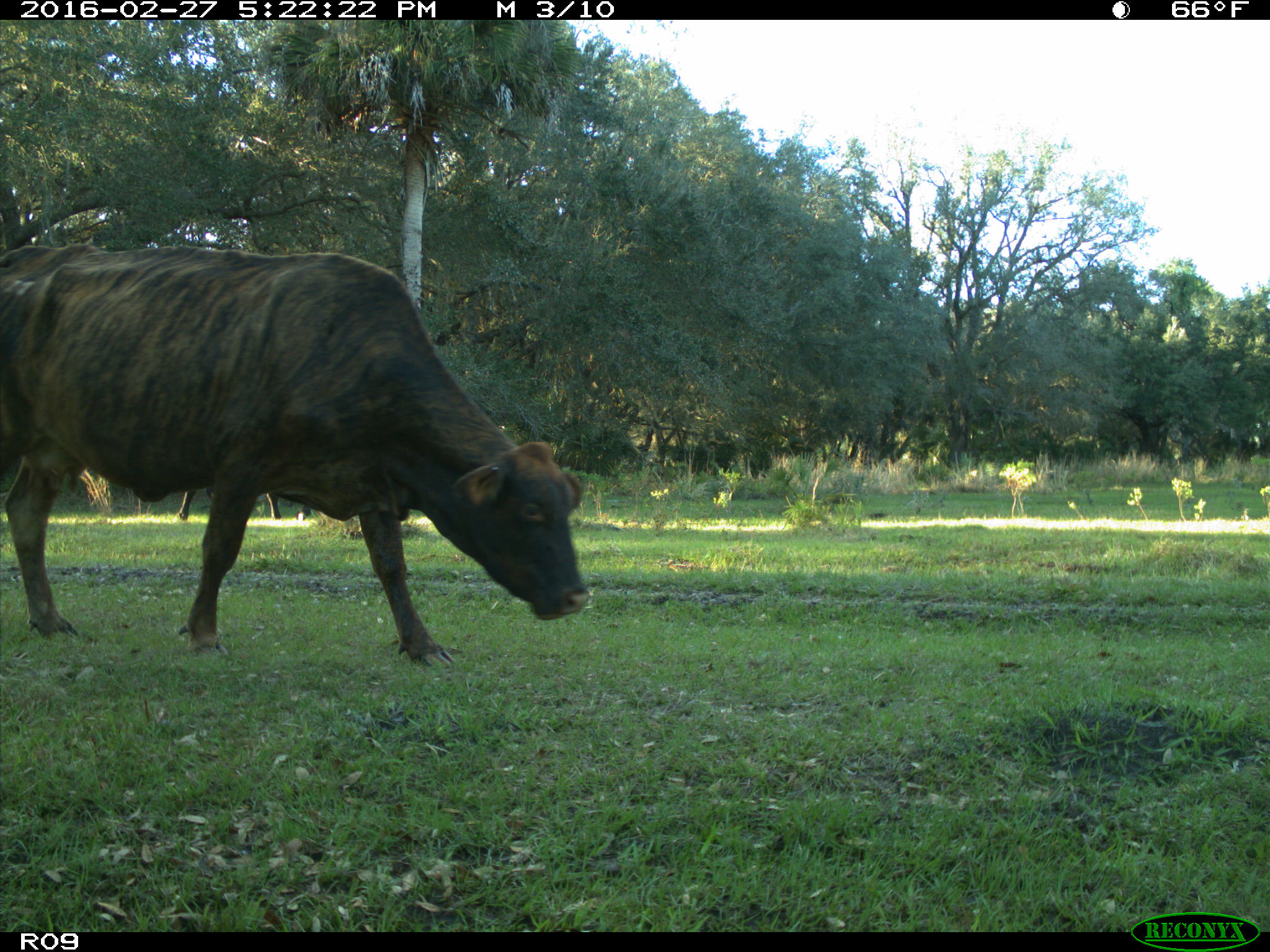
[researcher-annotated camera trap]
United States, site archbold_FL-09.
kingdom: Animalia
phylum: Chordata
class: Mammalia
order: Artiodactyla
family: Bovidae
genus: Bos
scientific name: Bos taurus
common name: domestic cow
Bos taurus (domestic cow).